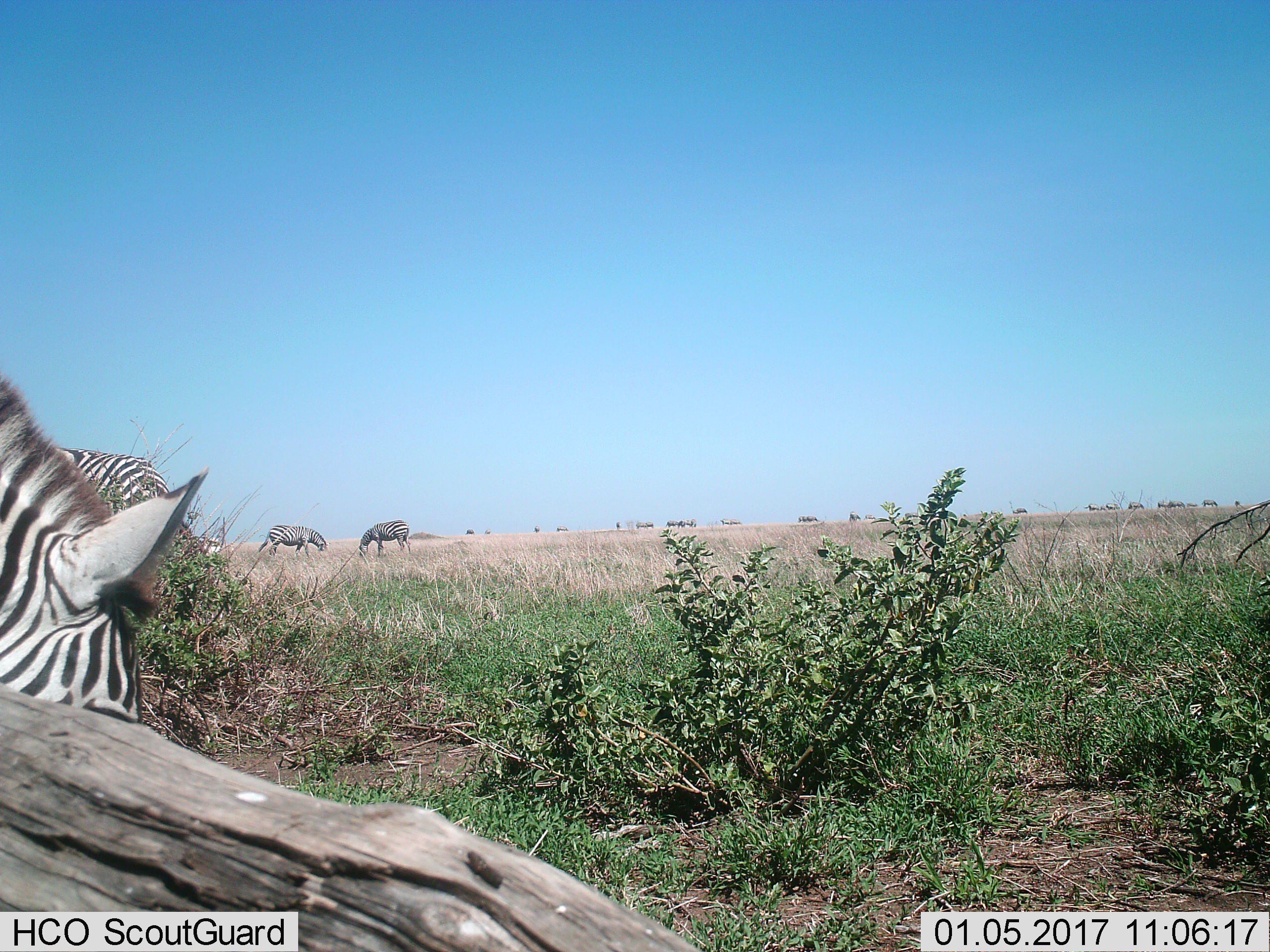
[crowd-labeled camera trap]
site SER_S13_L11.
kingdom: Animalia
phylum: Chordata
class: Mammalia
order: Perissodactyla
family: Equidae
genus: Equus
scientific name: Equus quagga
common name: plains zebra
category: zebraplains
Zebraplains (plains zebra) (Equus quagga), count 4. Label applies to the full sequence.